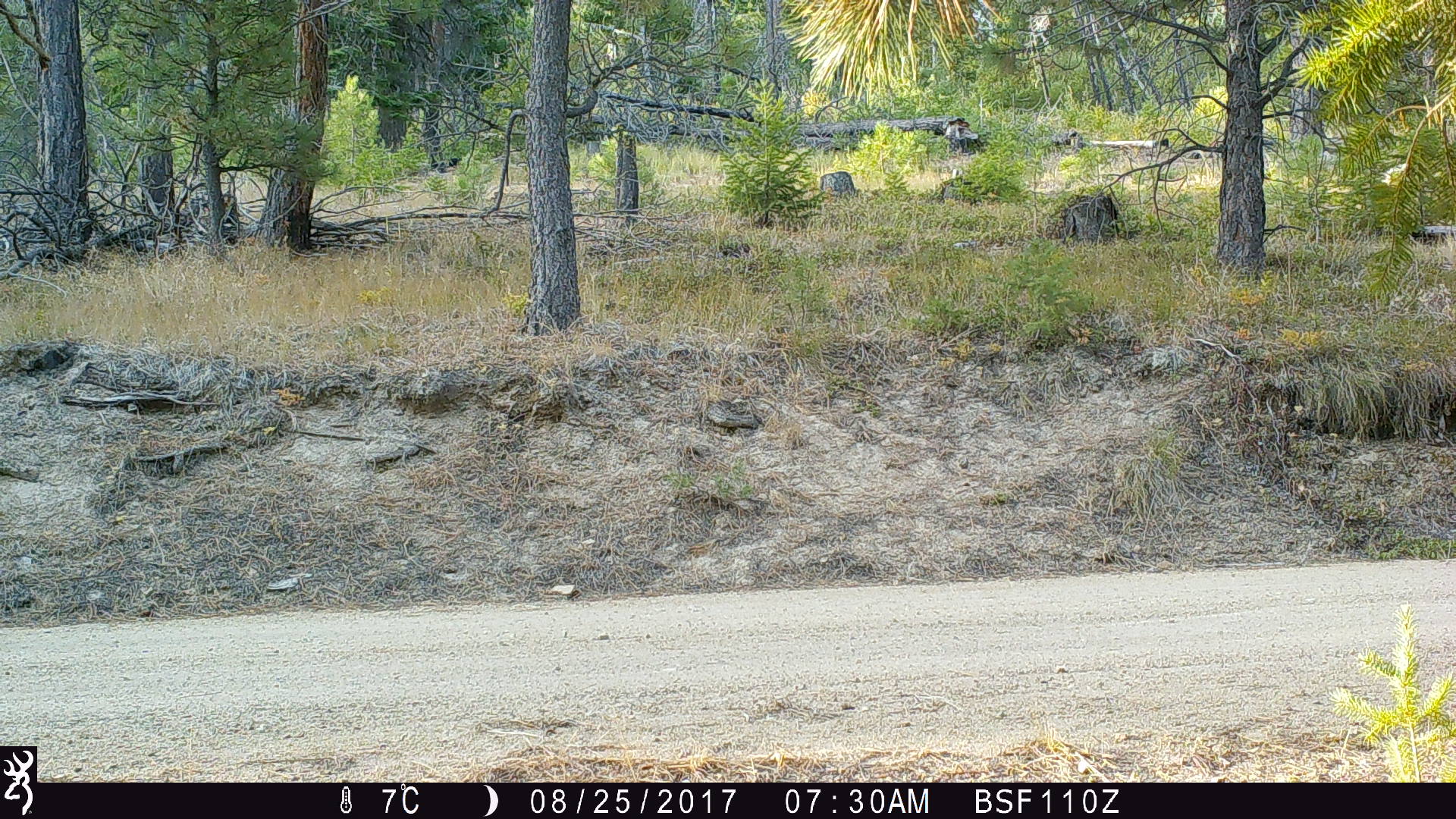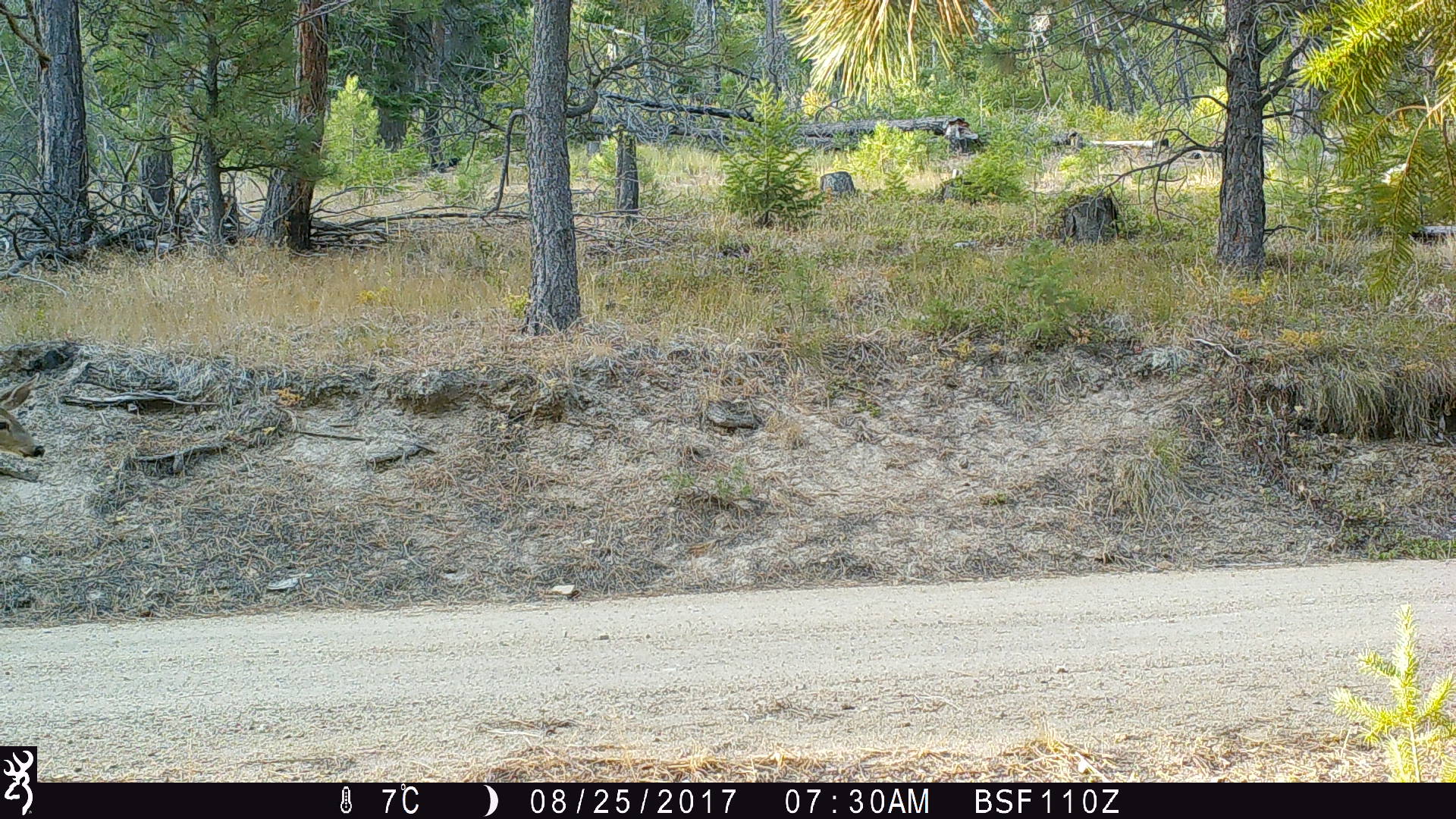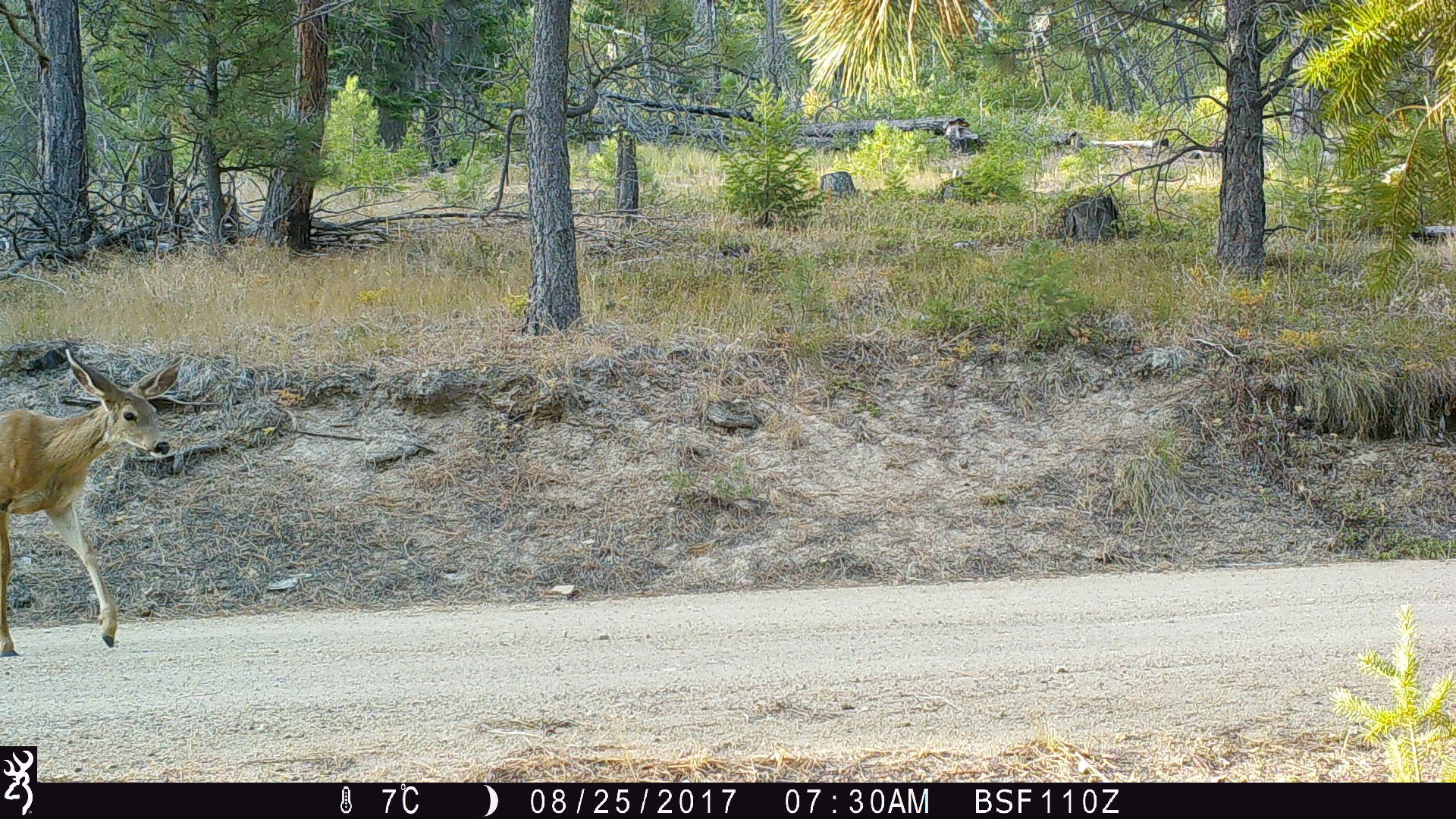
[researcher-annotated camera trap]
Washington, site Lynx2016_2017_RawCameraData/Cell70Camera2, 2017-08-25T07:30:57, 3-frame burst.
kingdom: Animalia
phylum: Chordata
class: Mammalia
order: Artiodactyla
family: Cervidae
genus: Odocoileus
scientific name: Odocoileus hemionus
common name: mule deer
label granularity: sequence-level